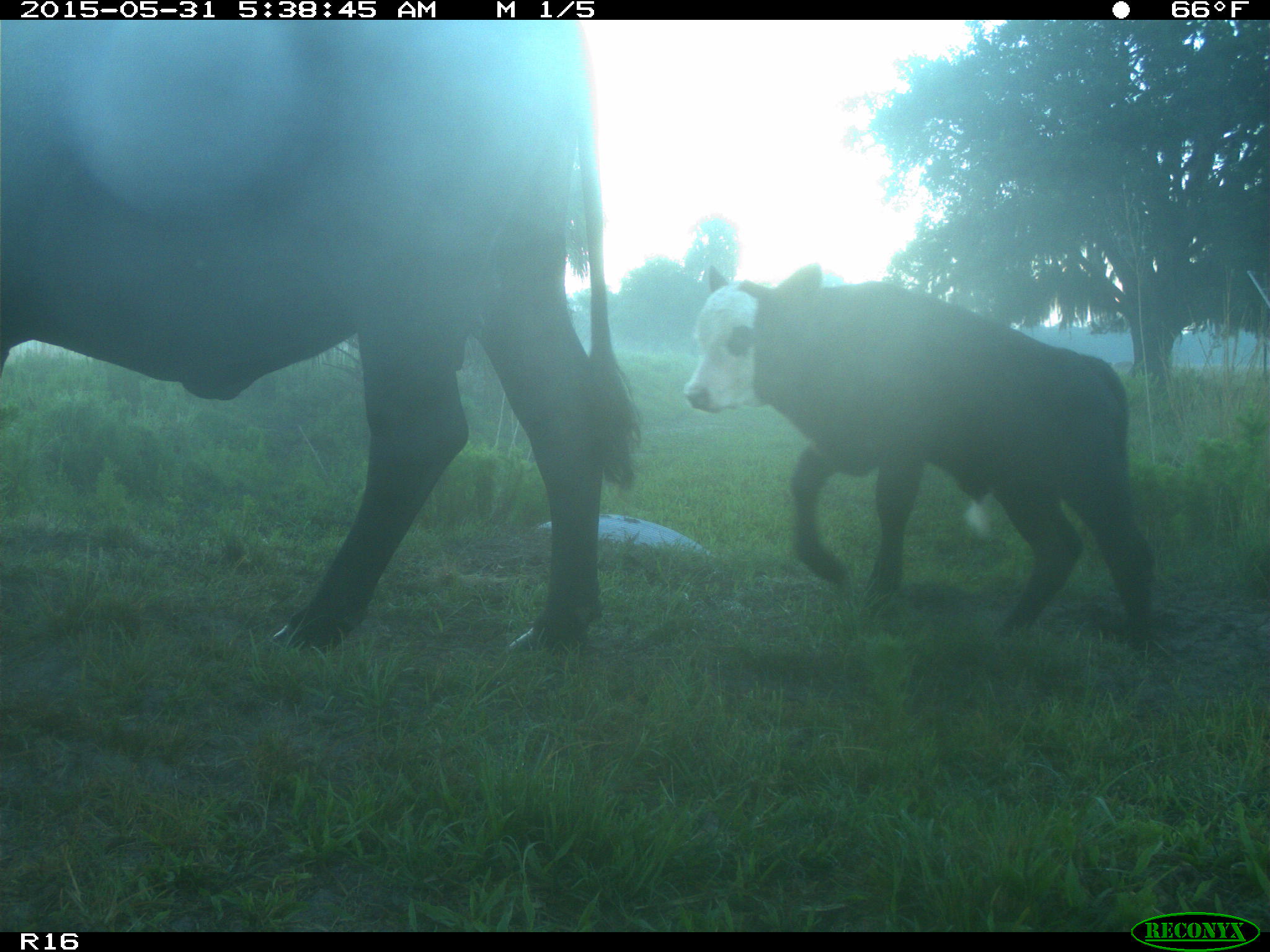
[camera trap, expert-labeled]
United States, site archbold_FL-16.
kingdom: Animalia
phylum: Chordata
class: Mammalia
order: Artiodactyla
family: Bovidae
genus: Bos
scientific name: Bos taurus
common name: domestic cow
Bos taurus (domestic cow).